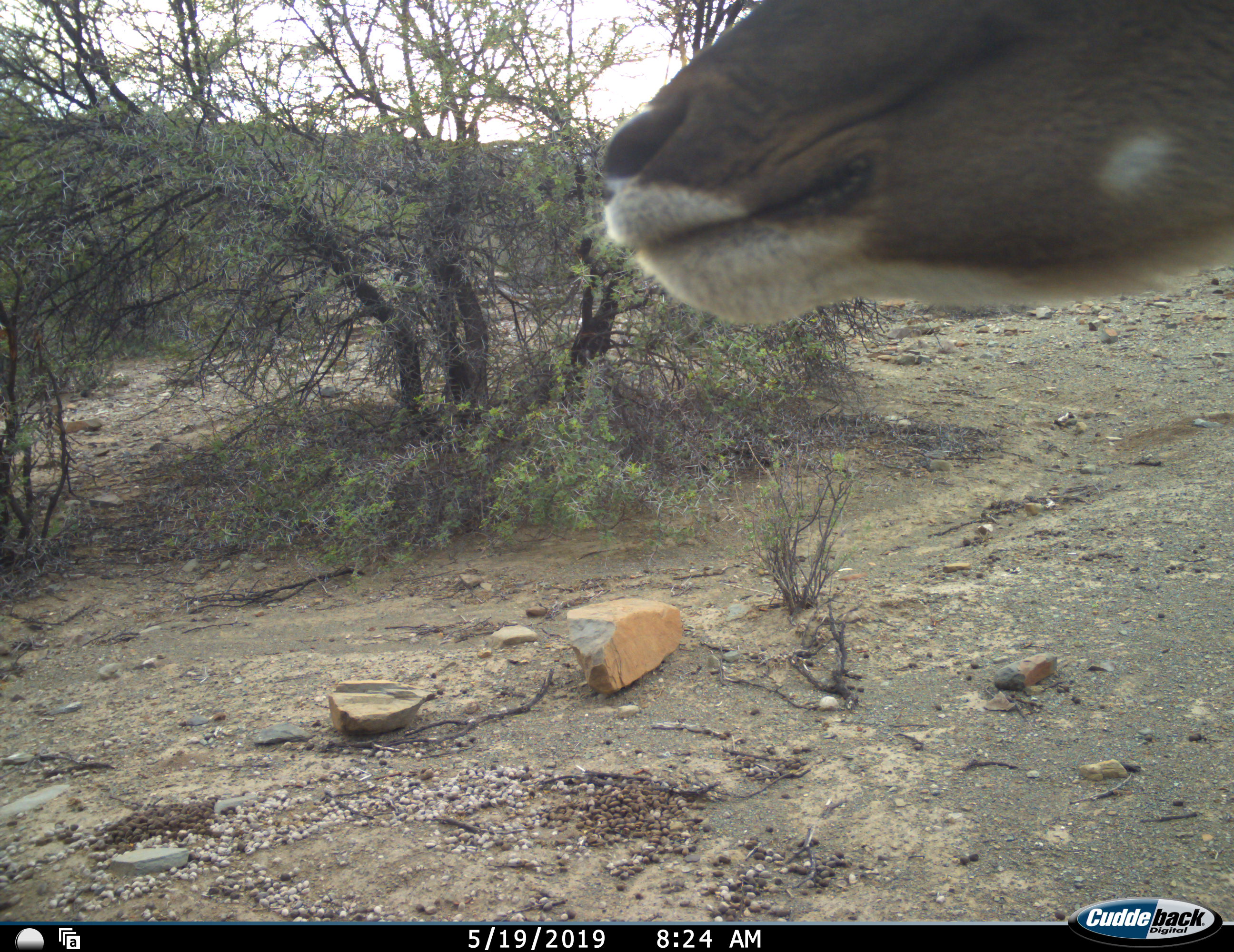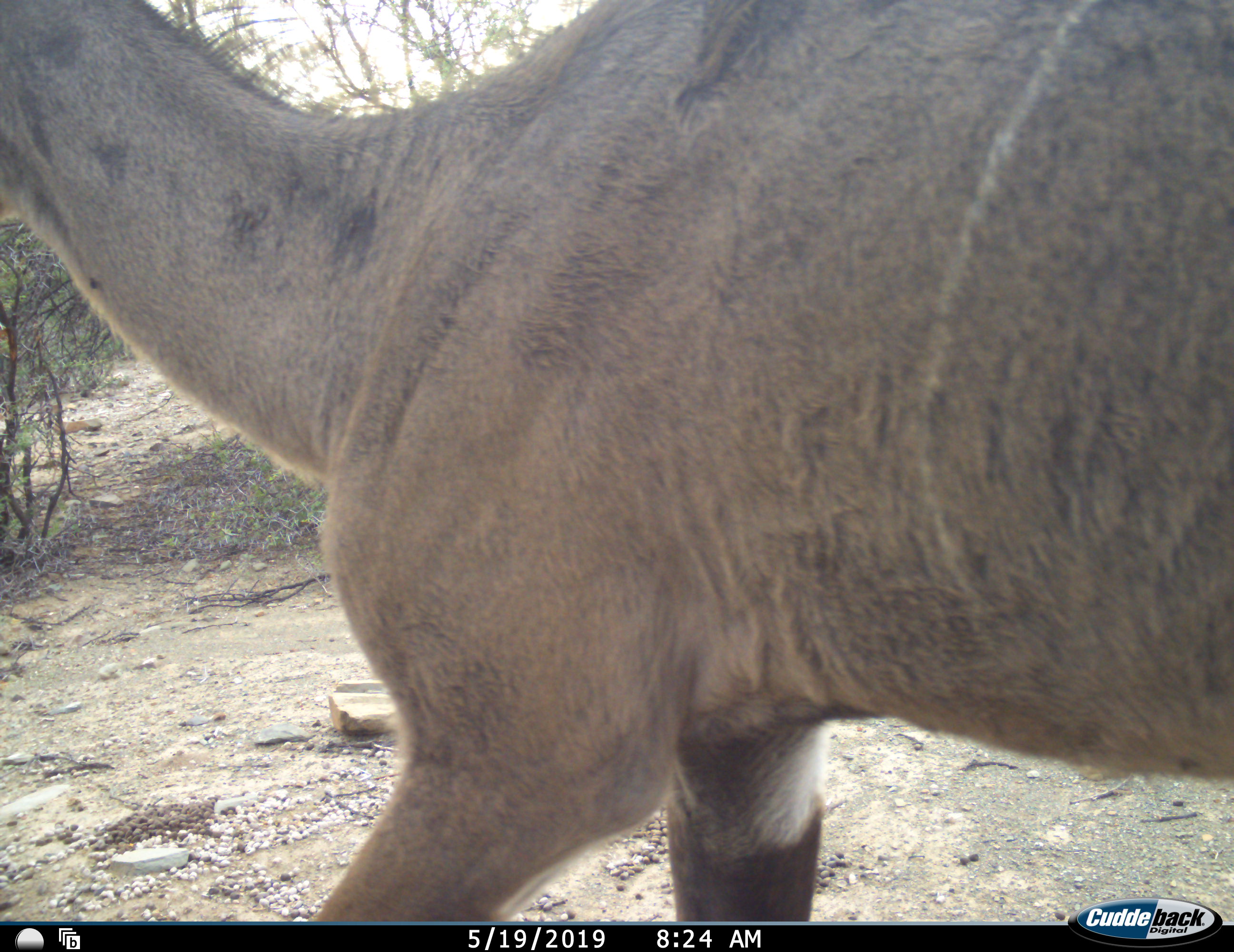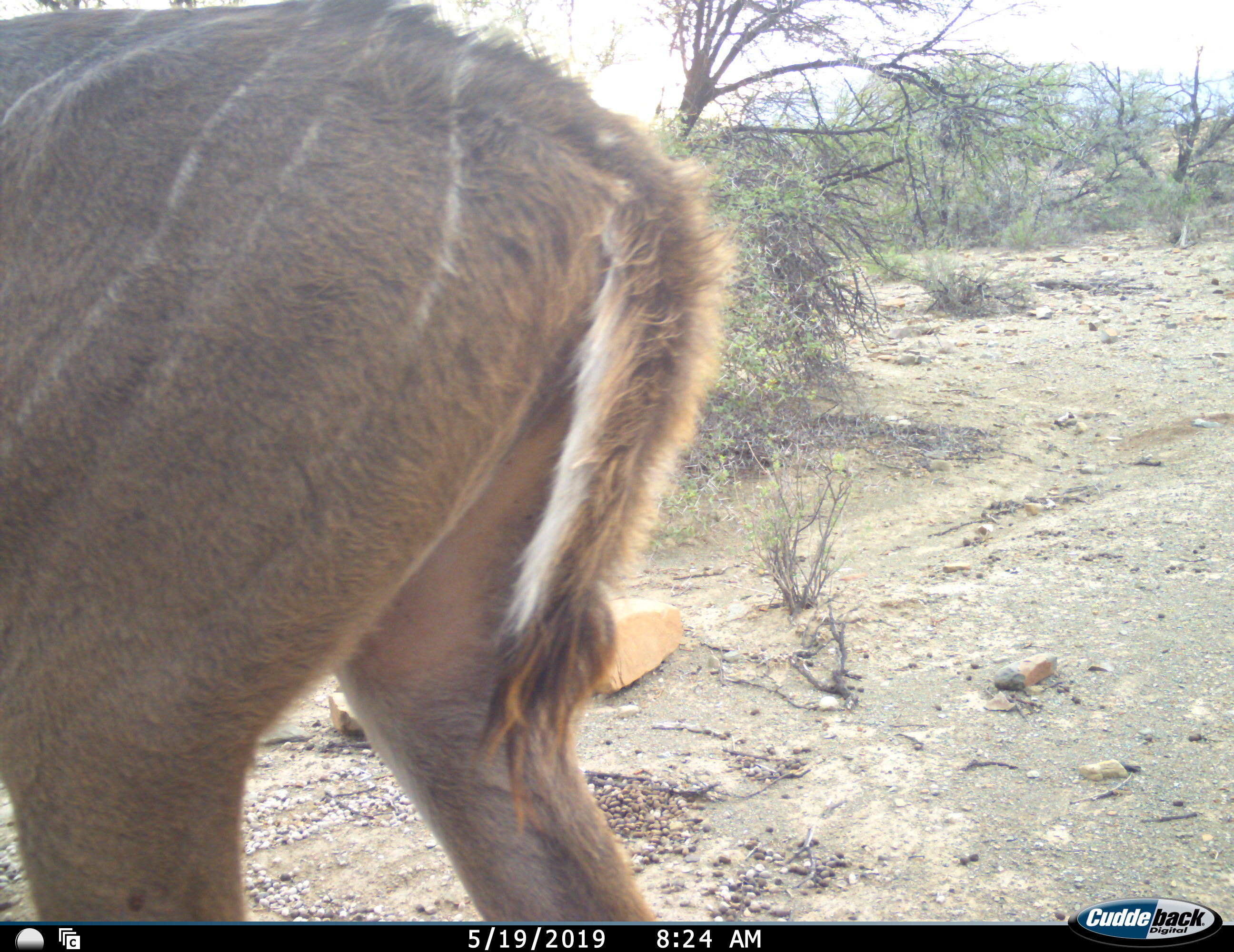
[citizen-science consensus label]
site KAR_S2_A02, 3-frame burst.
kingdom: Animalia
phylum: Chordata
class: Mammalia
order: Artiodactyla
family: Bovidae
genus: Tragelaphus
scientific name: Tragelaphus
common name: kudu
Kudu (Tragelaphus), count 1. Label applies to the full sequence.